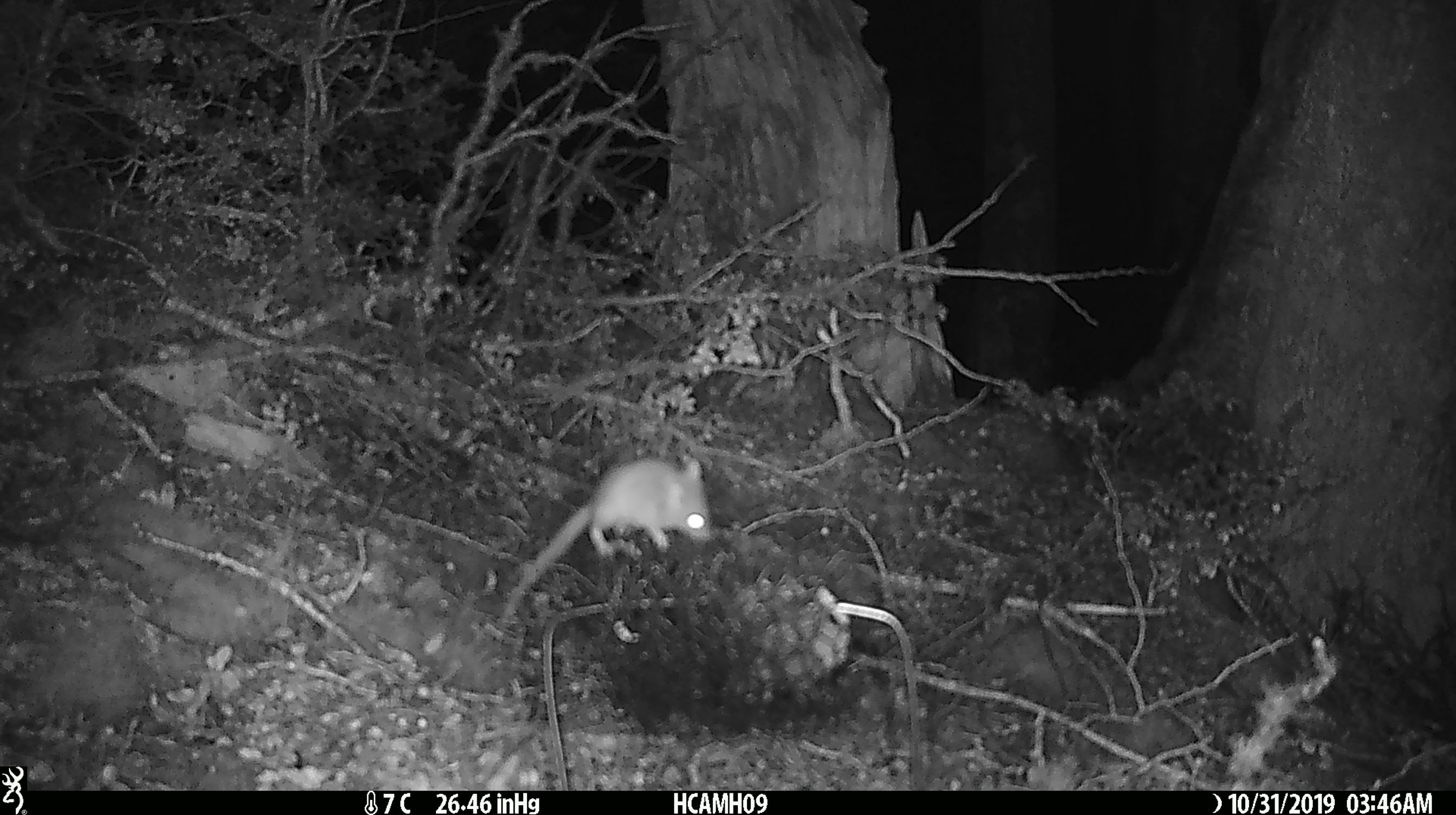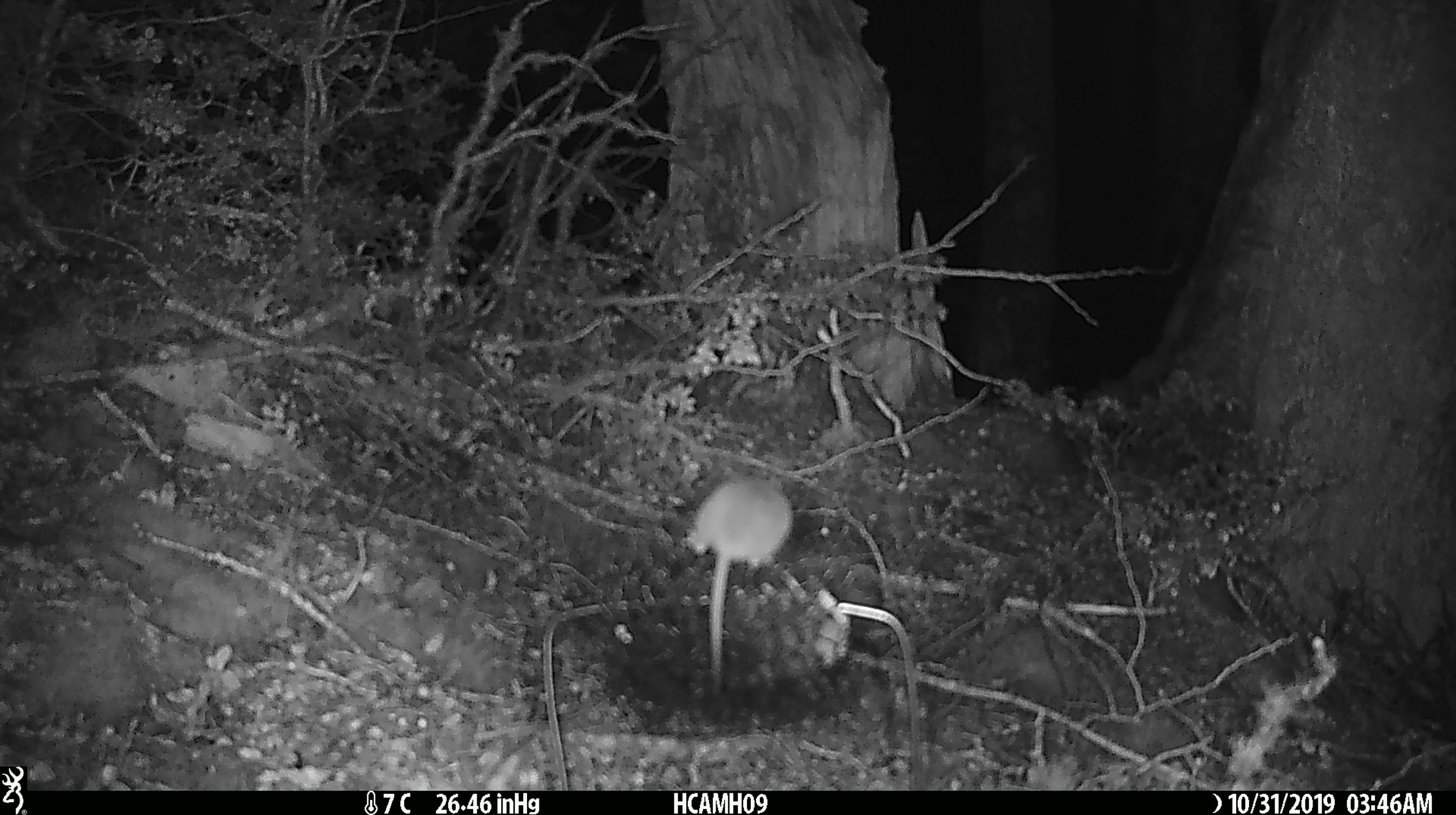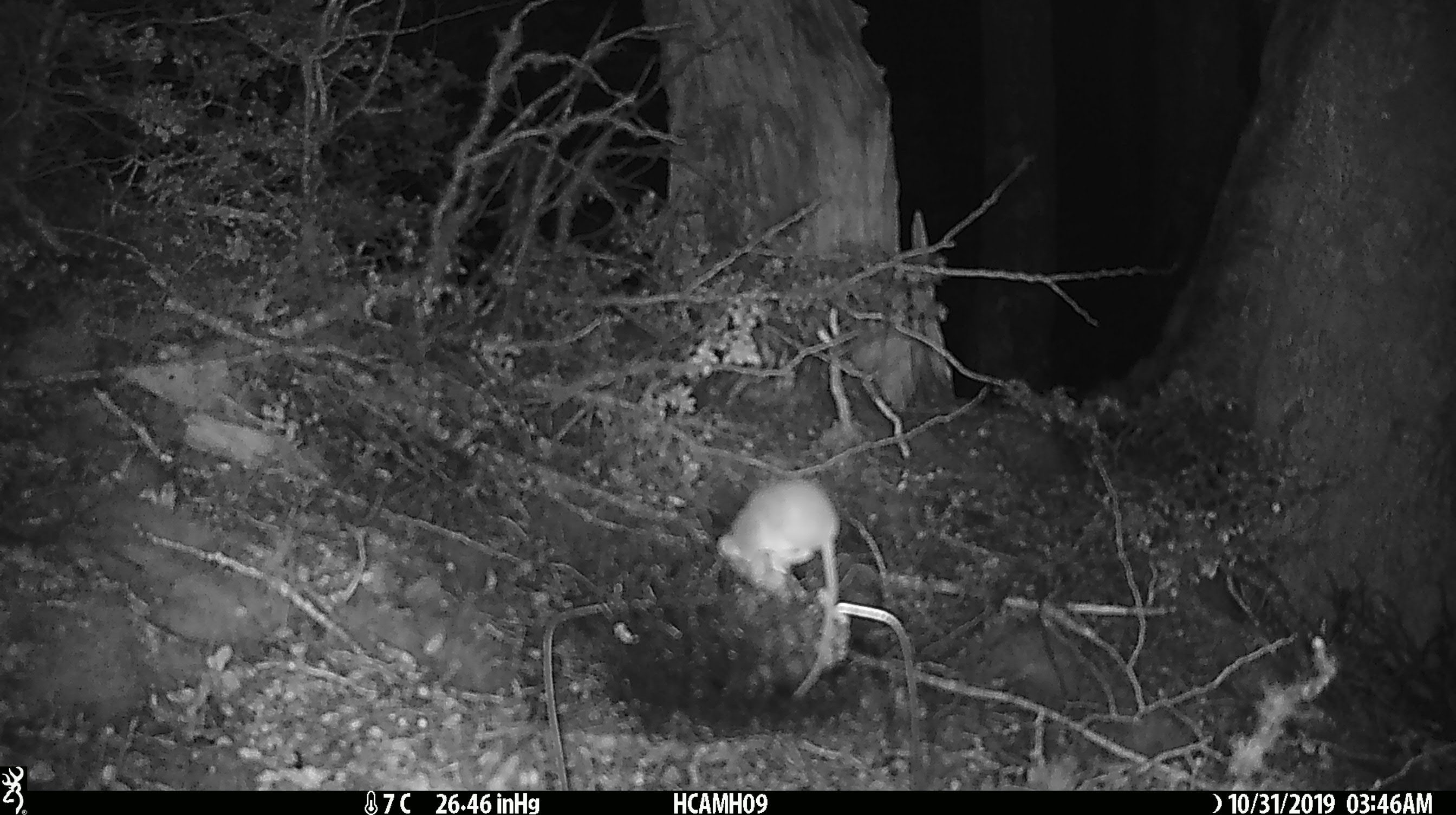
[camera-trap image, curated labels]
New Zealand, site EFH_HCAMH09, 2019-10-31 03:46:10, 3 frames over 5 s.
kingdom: Animalia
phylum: Chordata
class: Mammalia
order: Rodentia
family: Muridae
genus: Mus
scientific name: Mus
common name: mouse